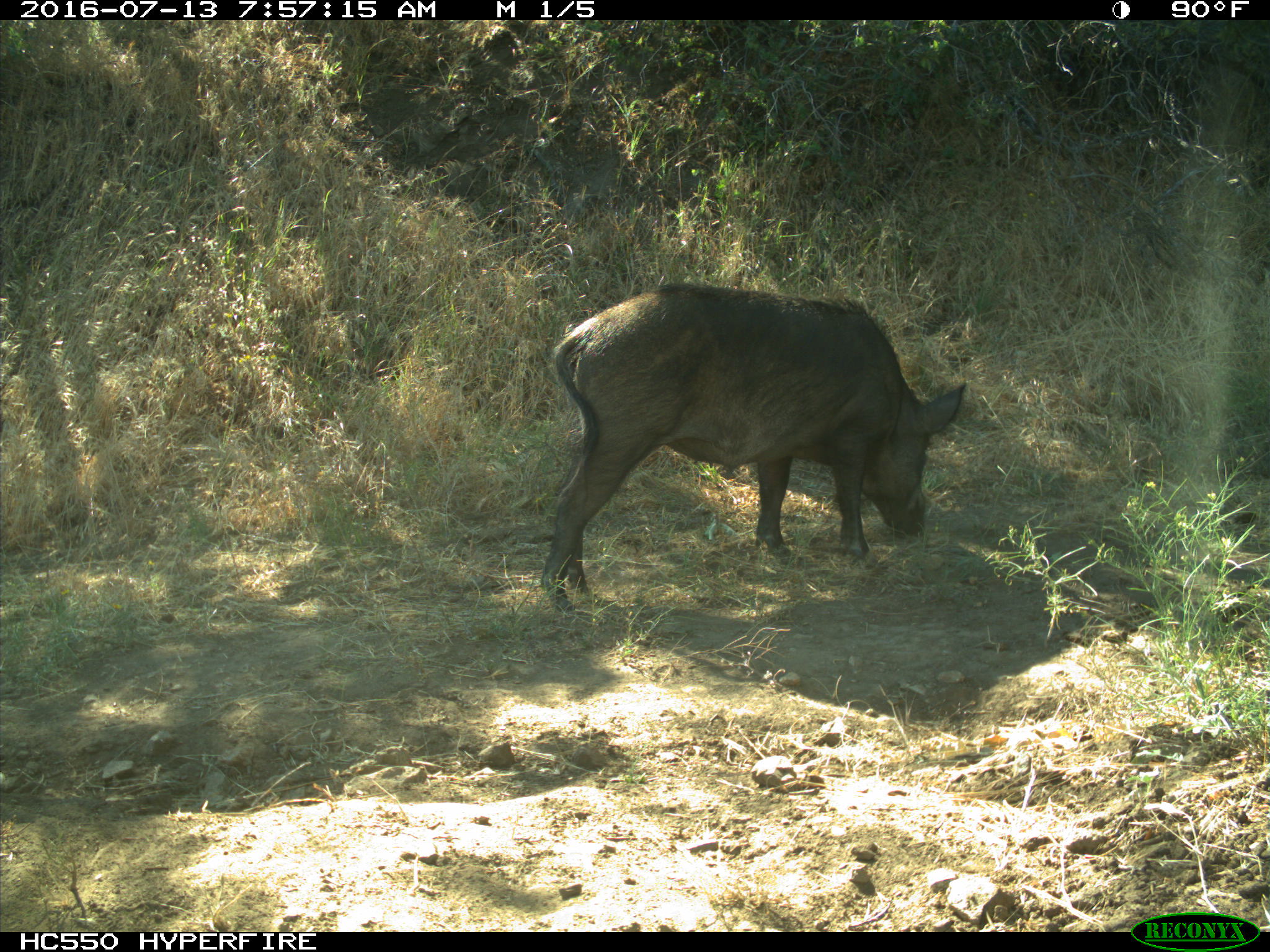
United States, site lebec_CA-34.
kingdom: Animalia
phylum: Chordata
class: Mammalia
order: Artiodactyla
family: Suidae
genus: Sus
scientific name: Sus scrofa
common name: wild boar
Sus scrofa (wild boar).